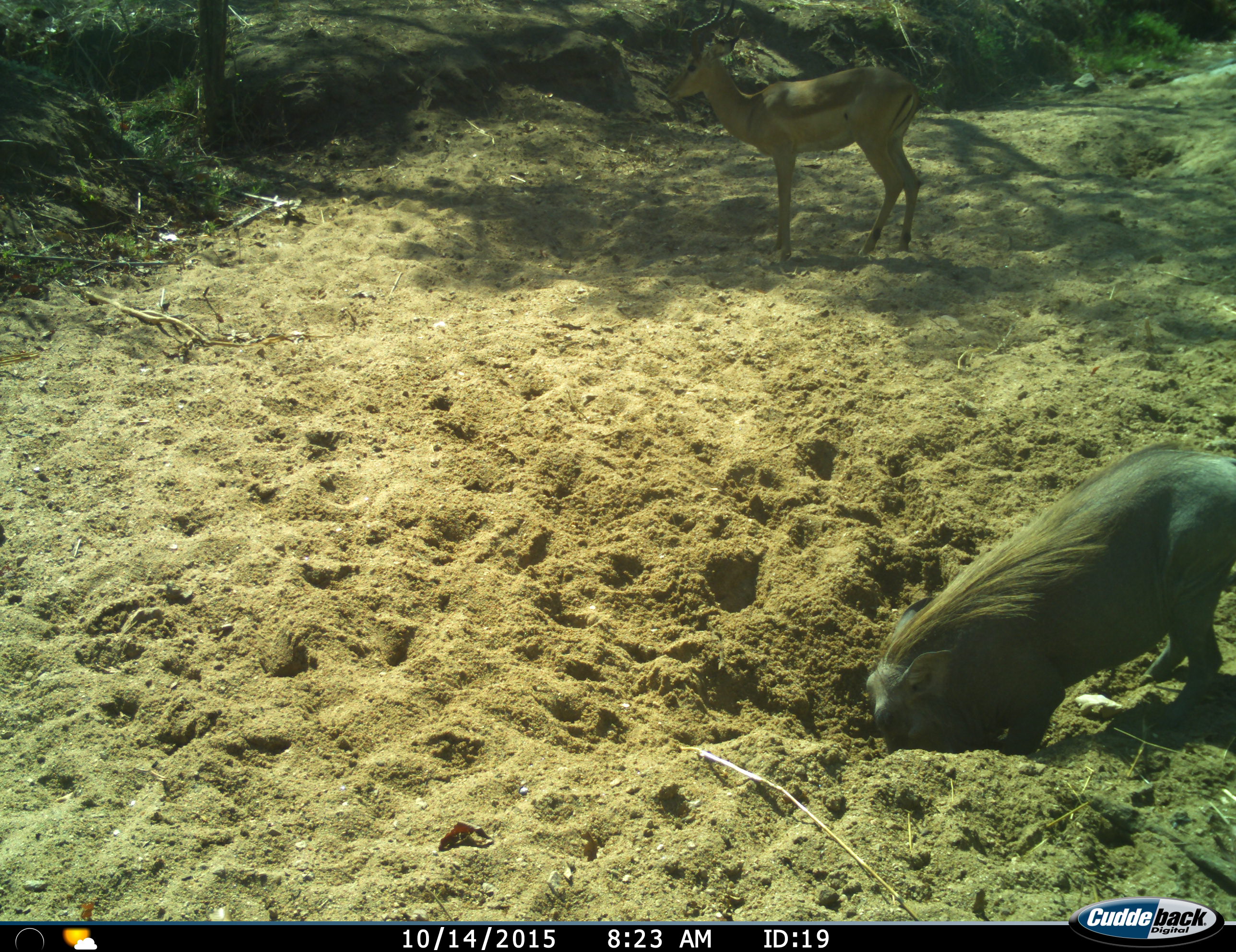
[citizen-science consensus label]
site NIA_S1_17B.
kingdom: Animalia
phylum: Chordata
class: Mammalia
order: Artiodactyla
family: Bovidae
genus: Aepyceros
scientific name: Aepyceros melampus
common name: impala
Impala (Aepyceros melampus), count 1. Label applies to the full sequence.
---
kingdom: Animalia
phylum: Chordata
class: Mammalia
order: Artiodactyla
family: Suidae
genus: Phacochoerus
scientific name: Phacochoerus africanus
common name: warthog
Warthog (Phacochoerus africanus), count 1. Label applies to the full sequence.